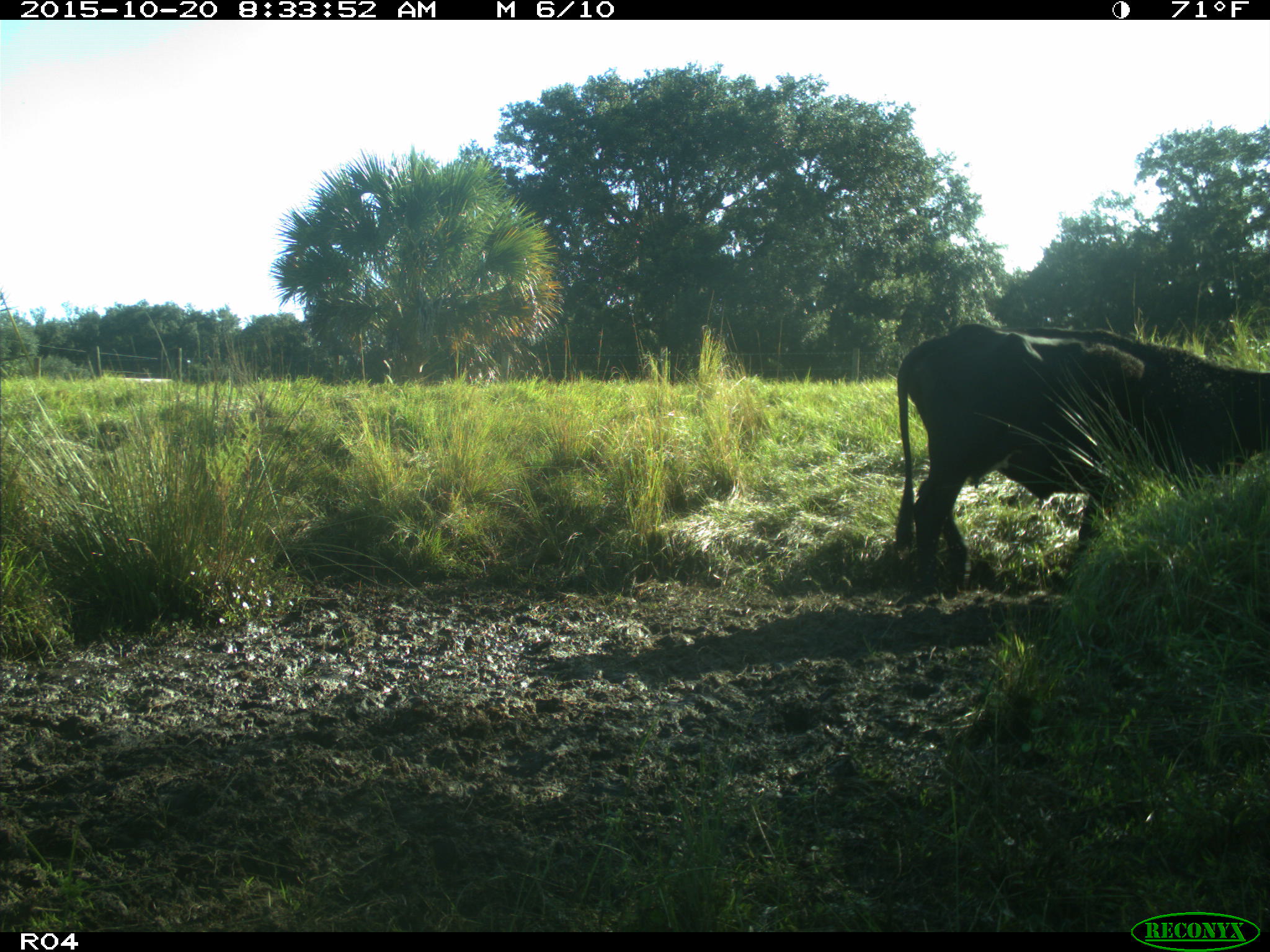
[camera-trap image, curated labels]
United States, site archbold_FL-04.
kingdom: Animalia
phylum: Chordata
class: Mammalia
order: Artiodactyla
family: Bovidae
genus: Bos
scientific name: Bos taurus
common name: domestic cow